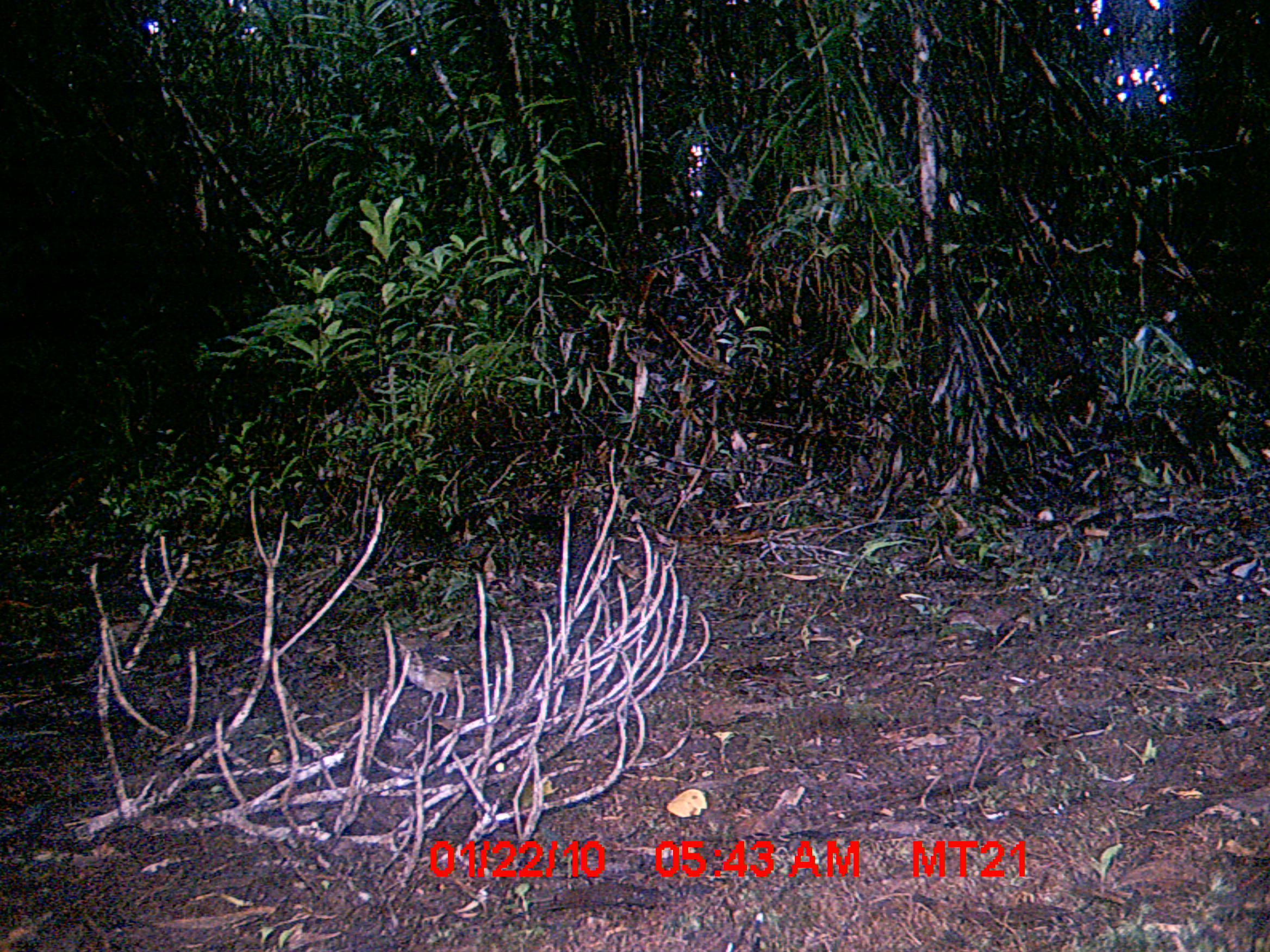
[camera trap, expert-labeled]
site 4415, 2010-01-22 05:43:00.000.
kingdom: Animalia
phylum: Chordata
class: Aves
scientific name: Aves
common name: bird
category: unknown bird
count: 1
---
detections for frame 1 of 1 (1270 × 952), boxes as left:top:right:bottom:
unknown bird: 396:630:478:725